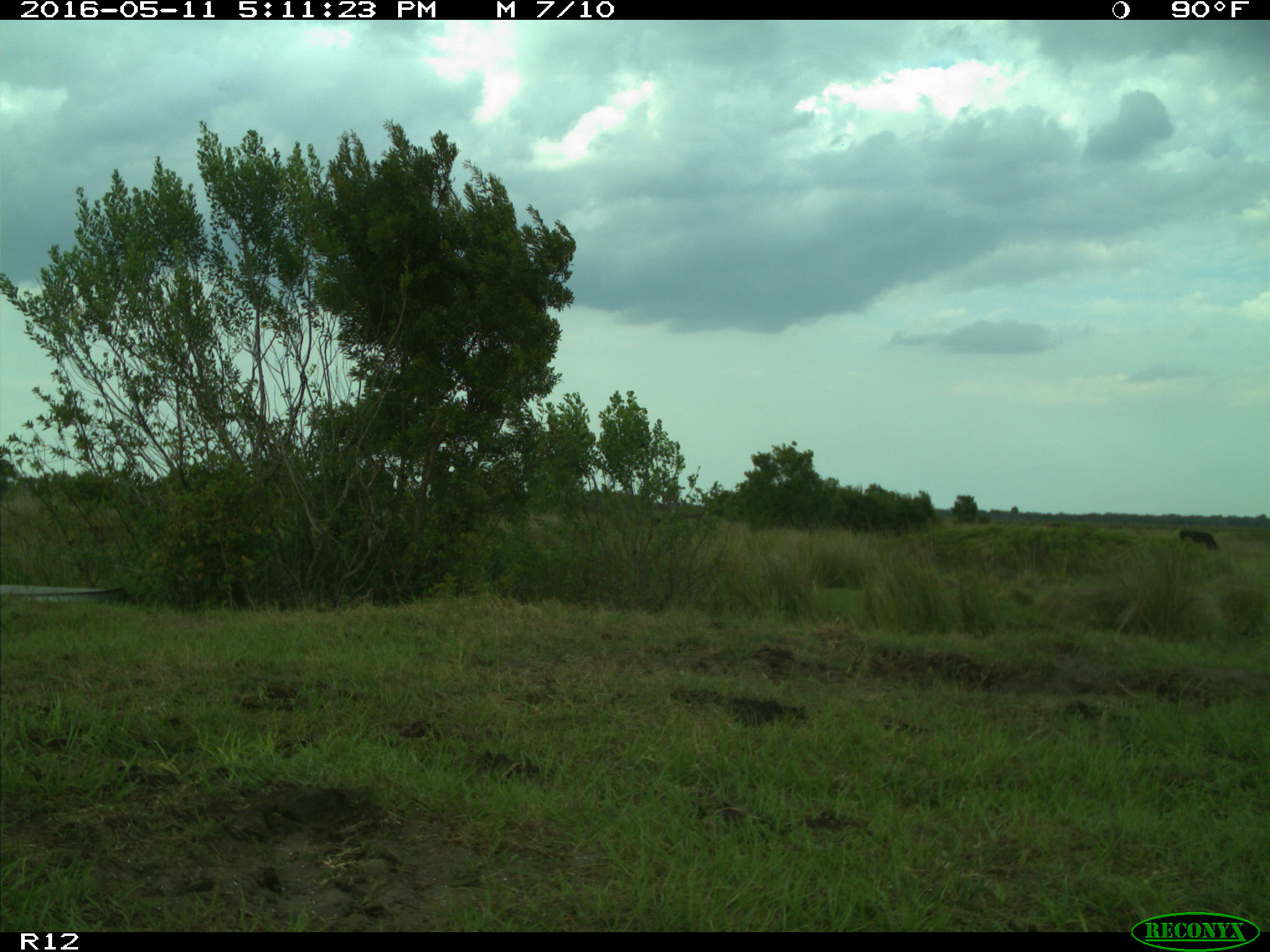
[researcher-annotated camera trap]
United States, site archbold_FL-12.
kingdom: Animalia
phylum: Chordata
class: Mammalia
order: Artiodactyla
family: Bovidae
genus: Bos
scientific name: Bos taurus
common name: domestic cow